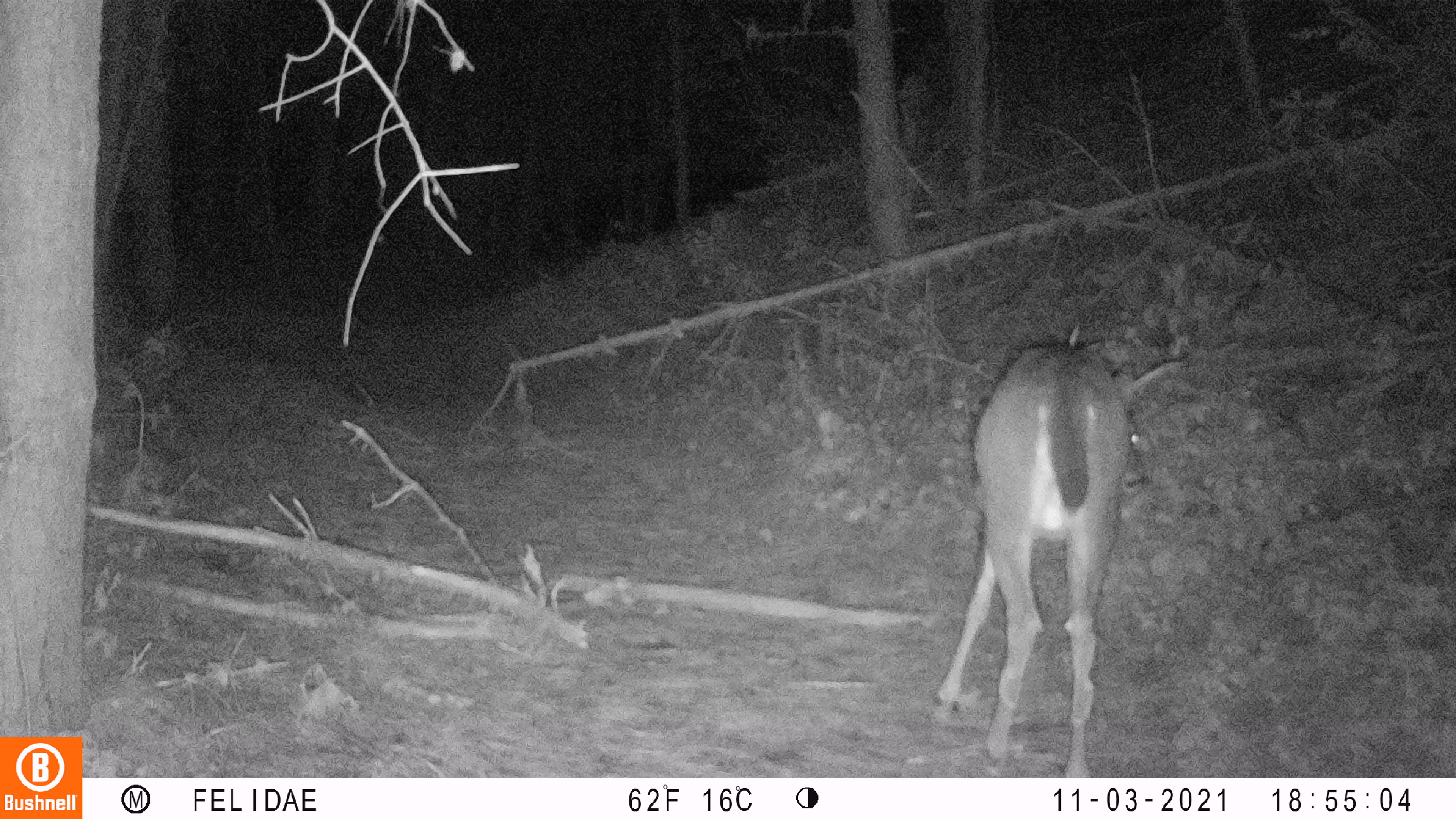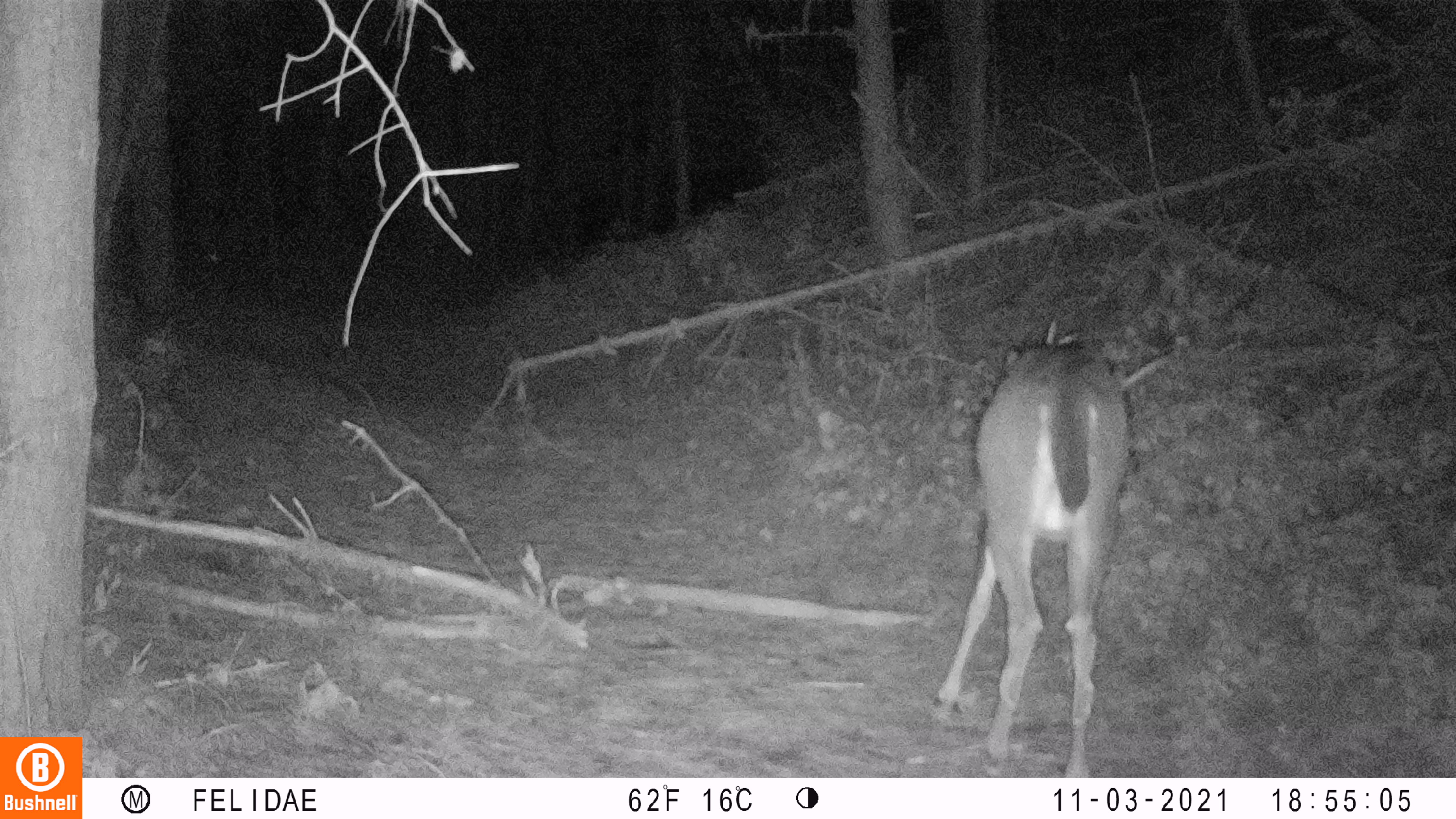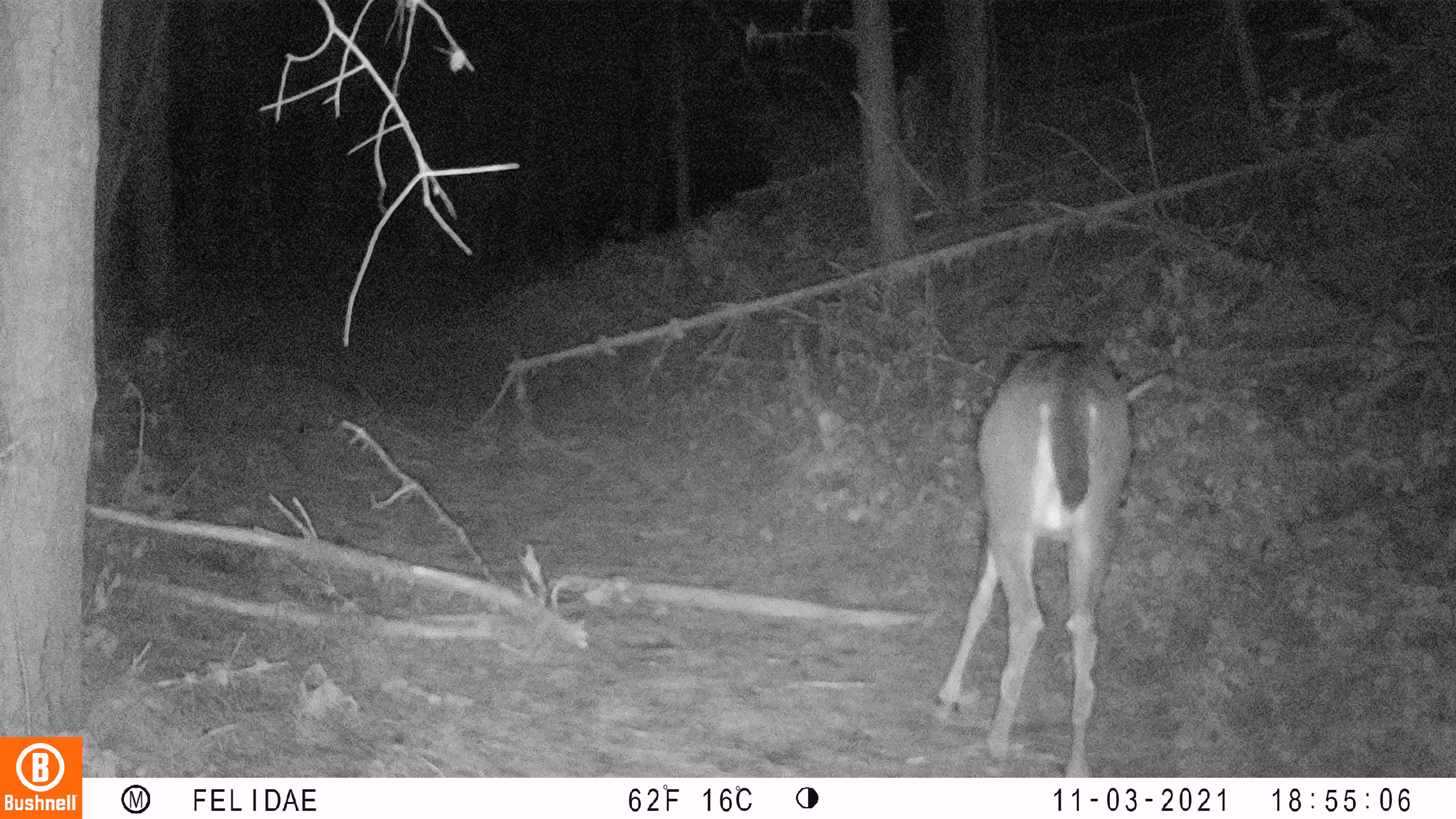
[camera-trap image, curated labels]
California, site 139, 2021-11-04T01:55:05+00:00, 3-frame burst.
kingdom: Animalia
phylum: Chordata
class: Mammalia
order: Artiodactyla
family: Cervidae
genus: Odocoileus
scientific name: Odocoileus hemionus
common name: mule deer